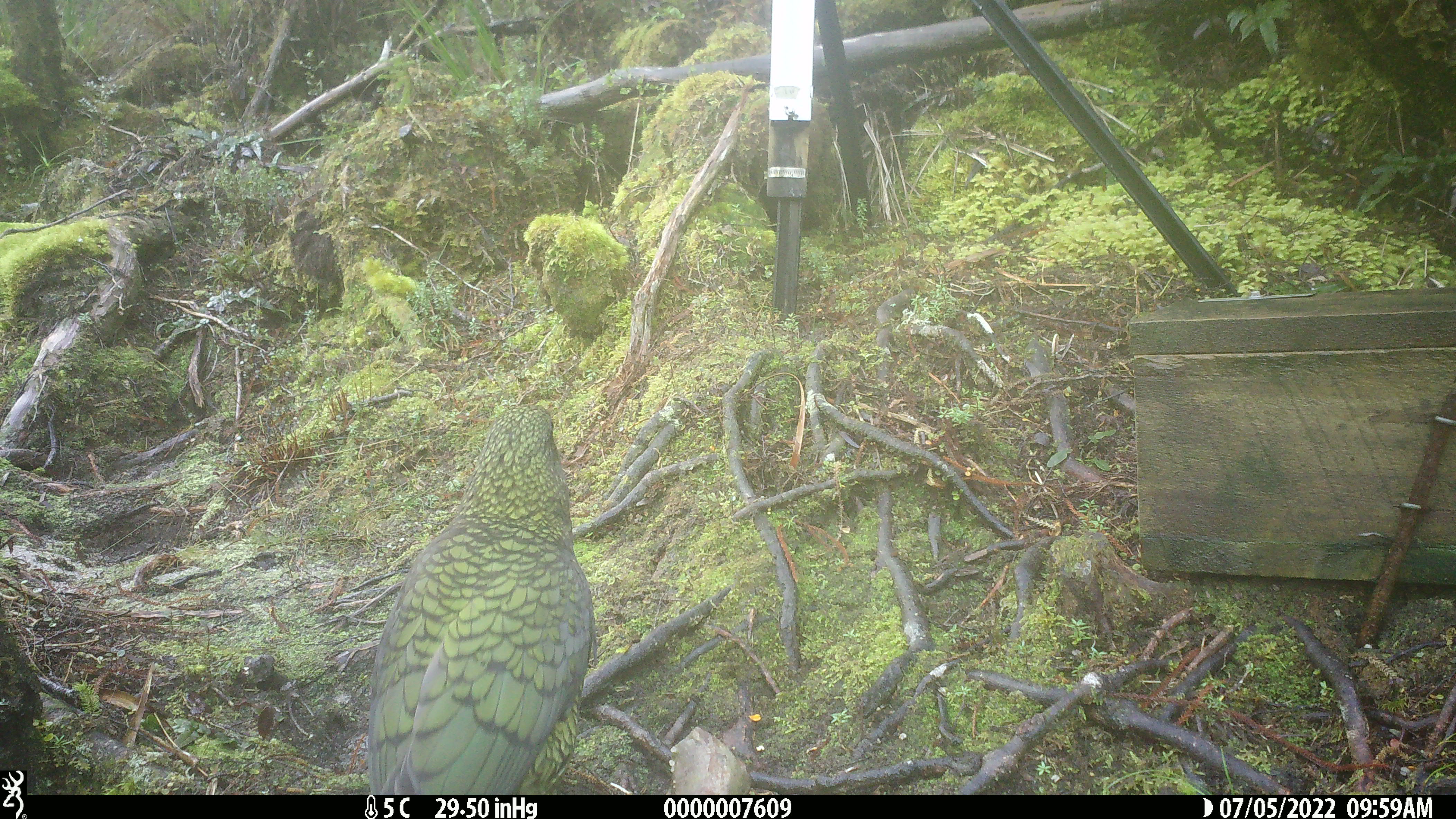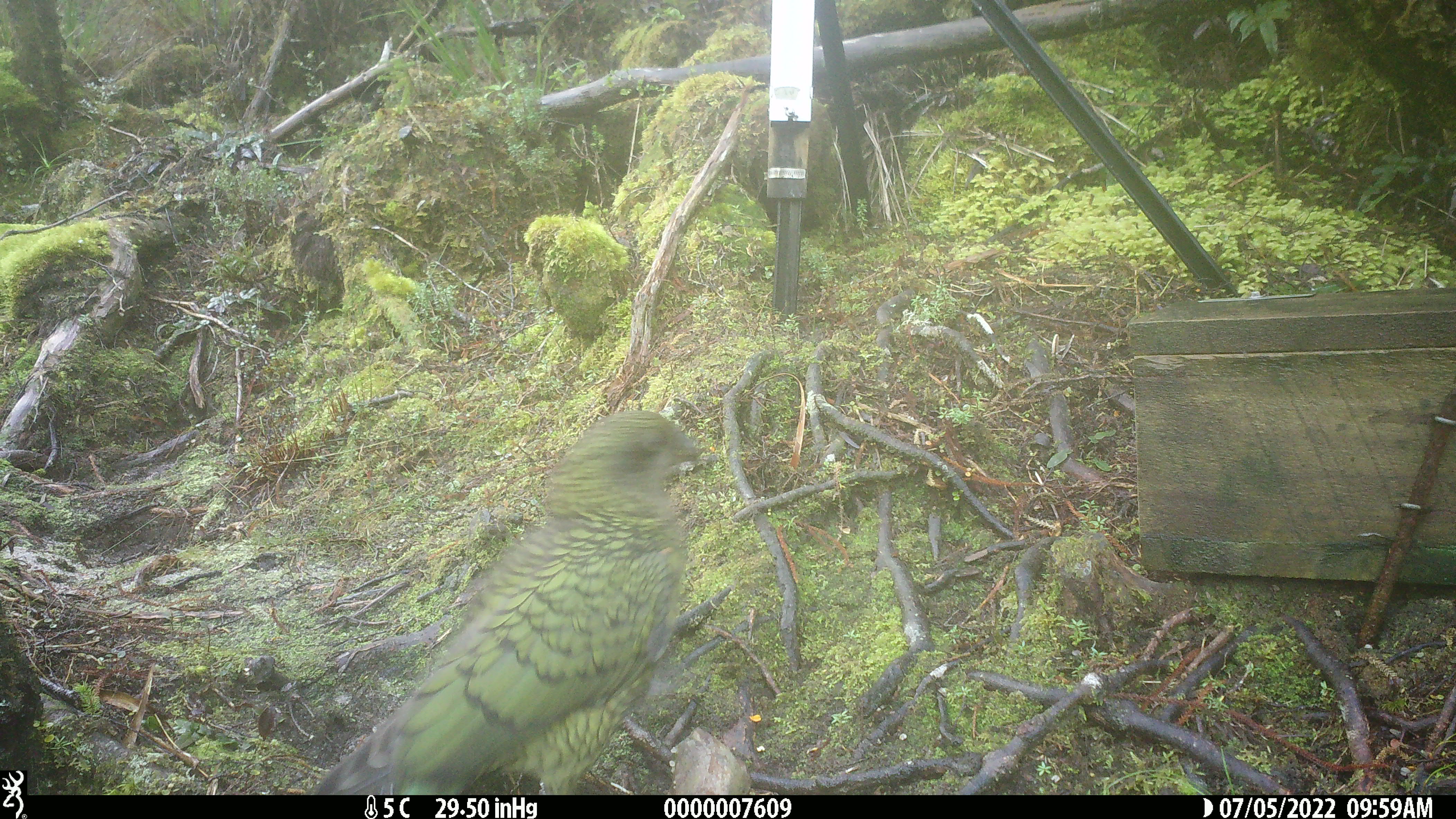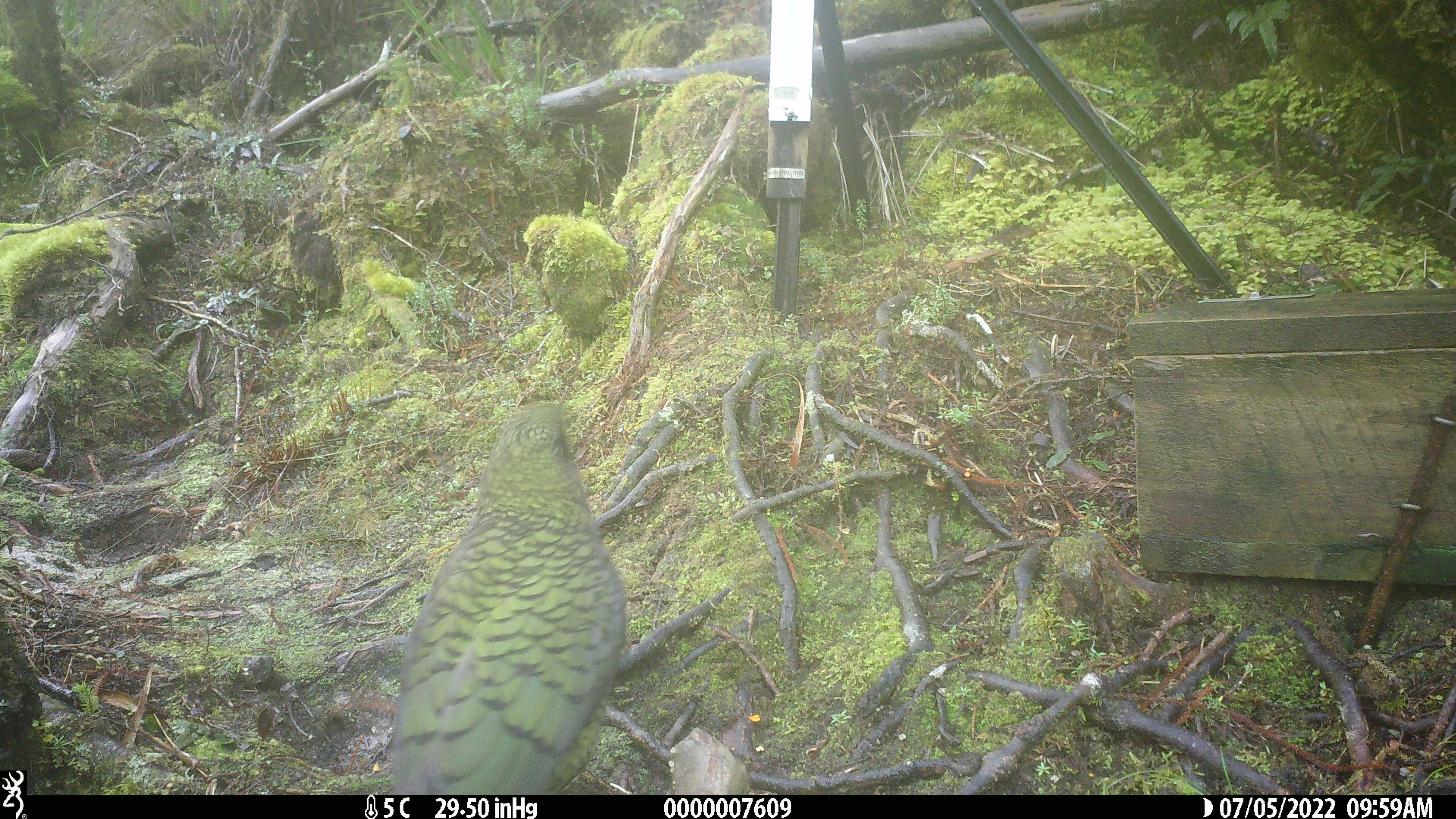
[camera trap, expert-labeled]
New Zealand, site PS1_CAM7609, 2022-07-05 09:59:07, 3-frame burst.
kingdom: Animalia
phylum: Chordata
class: Aves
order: Psittaciformes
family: Strigopidae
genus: Nestor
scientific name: Nestor notabilis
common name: kea